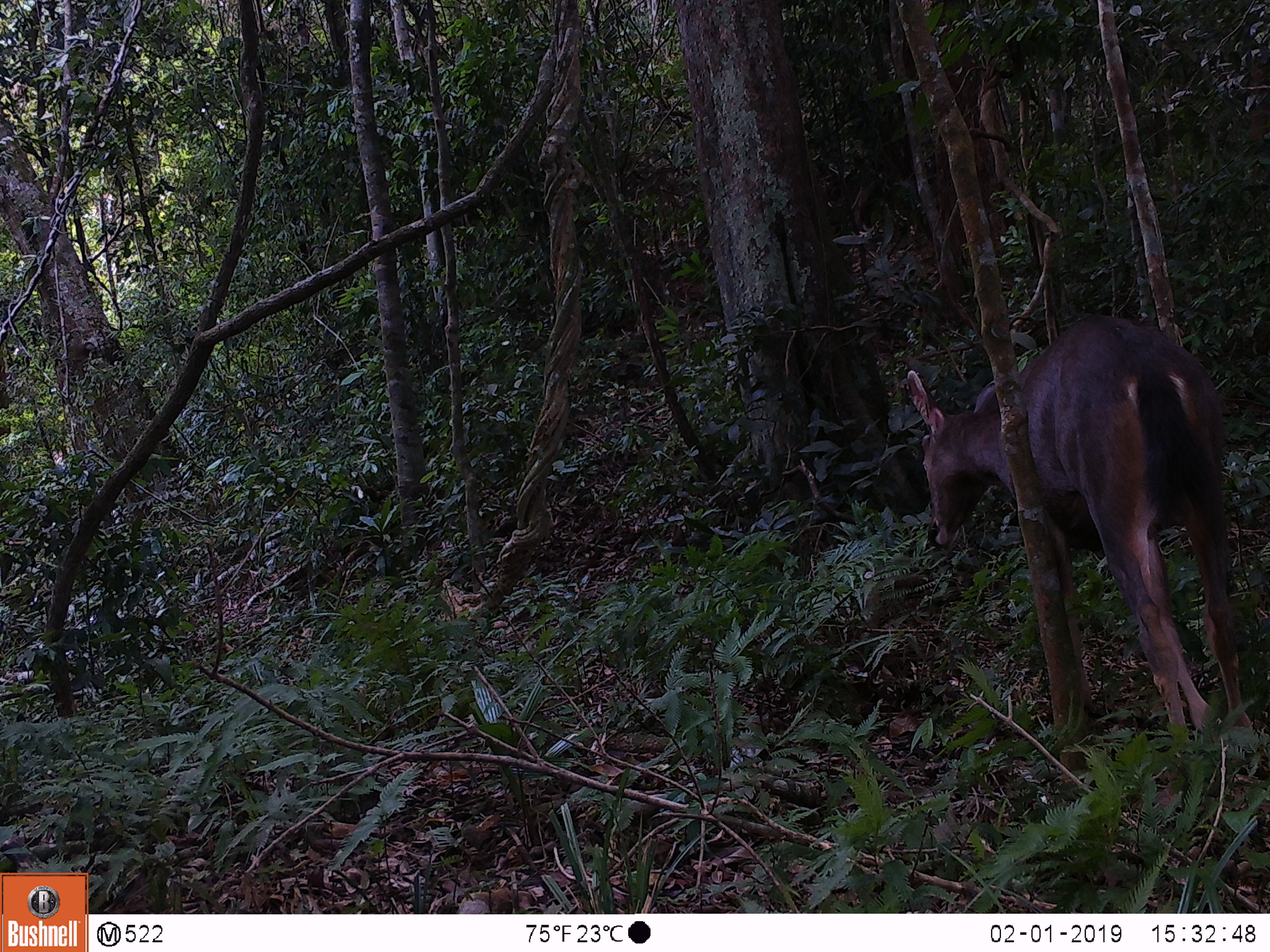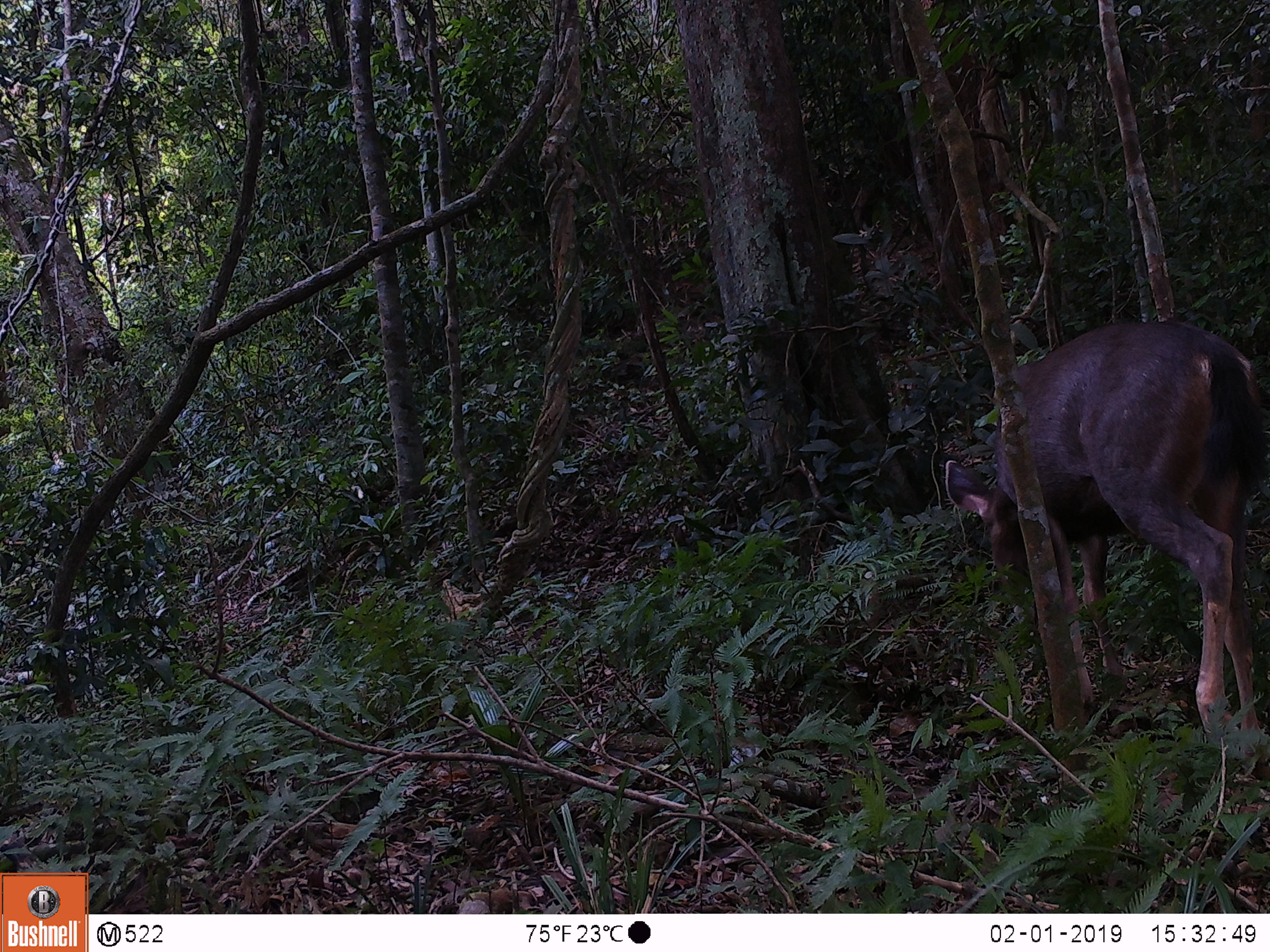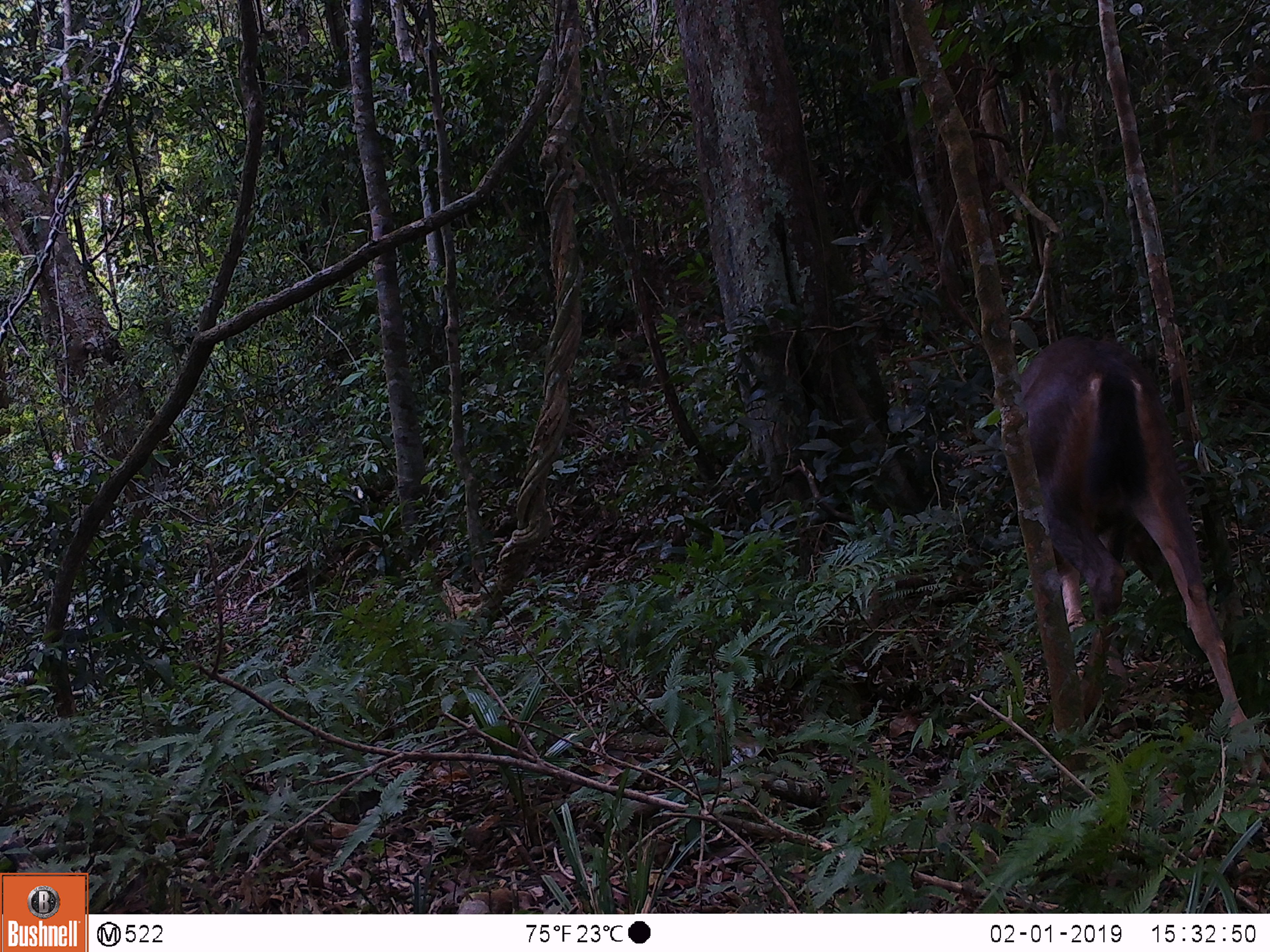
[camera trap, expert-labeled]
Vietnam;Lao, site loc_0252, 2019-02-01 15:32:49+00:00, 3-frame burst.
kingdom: Animalia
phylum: Chordata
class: Mammalia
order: Artiodactyla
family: Cervidae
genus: Rusa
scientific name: Rusa unicolor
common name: sambar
Sambar (Rusa unicolor). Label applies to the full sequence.